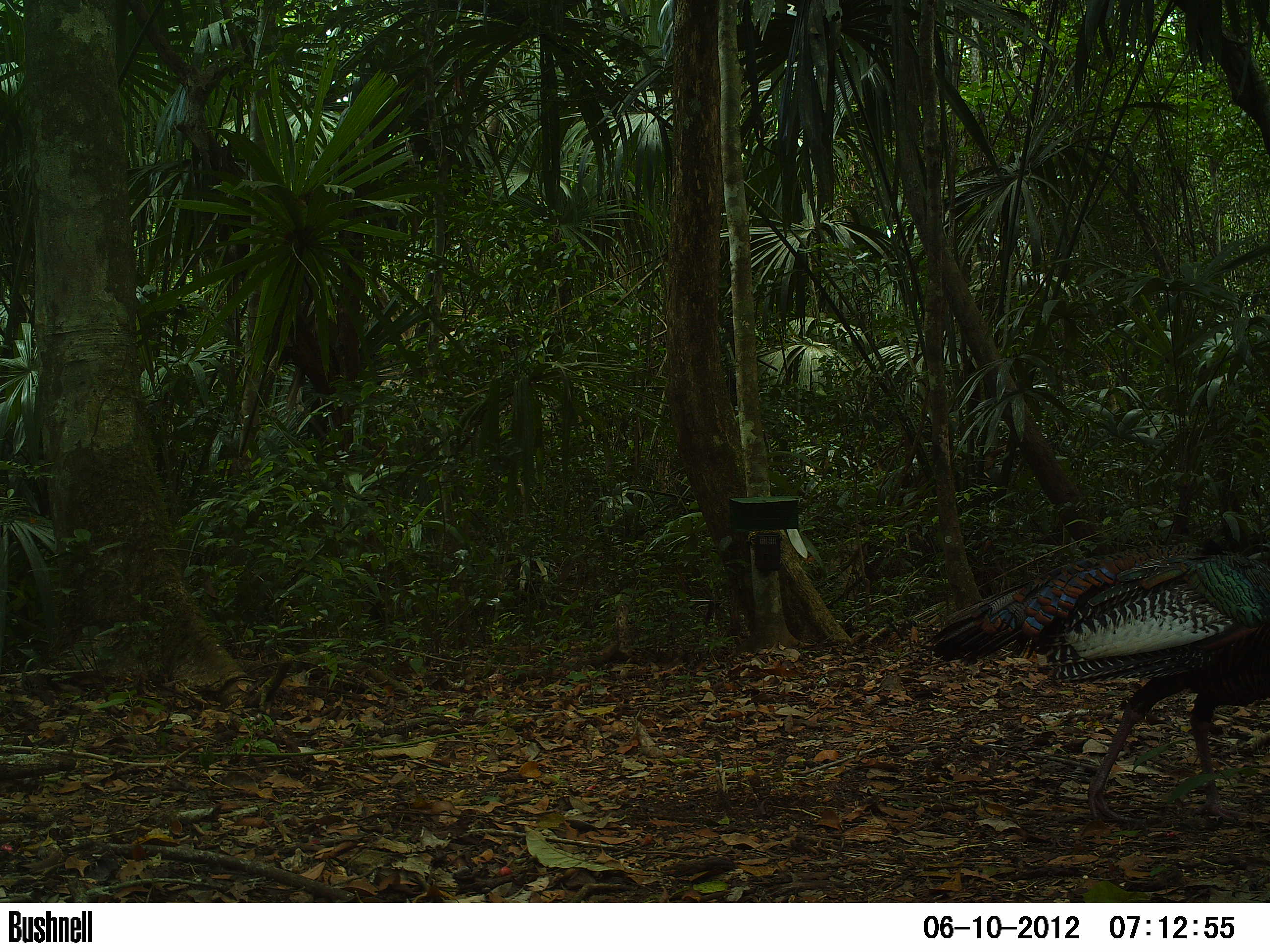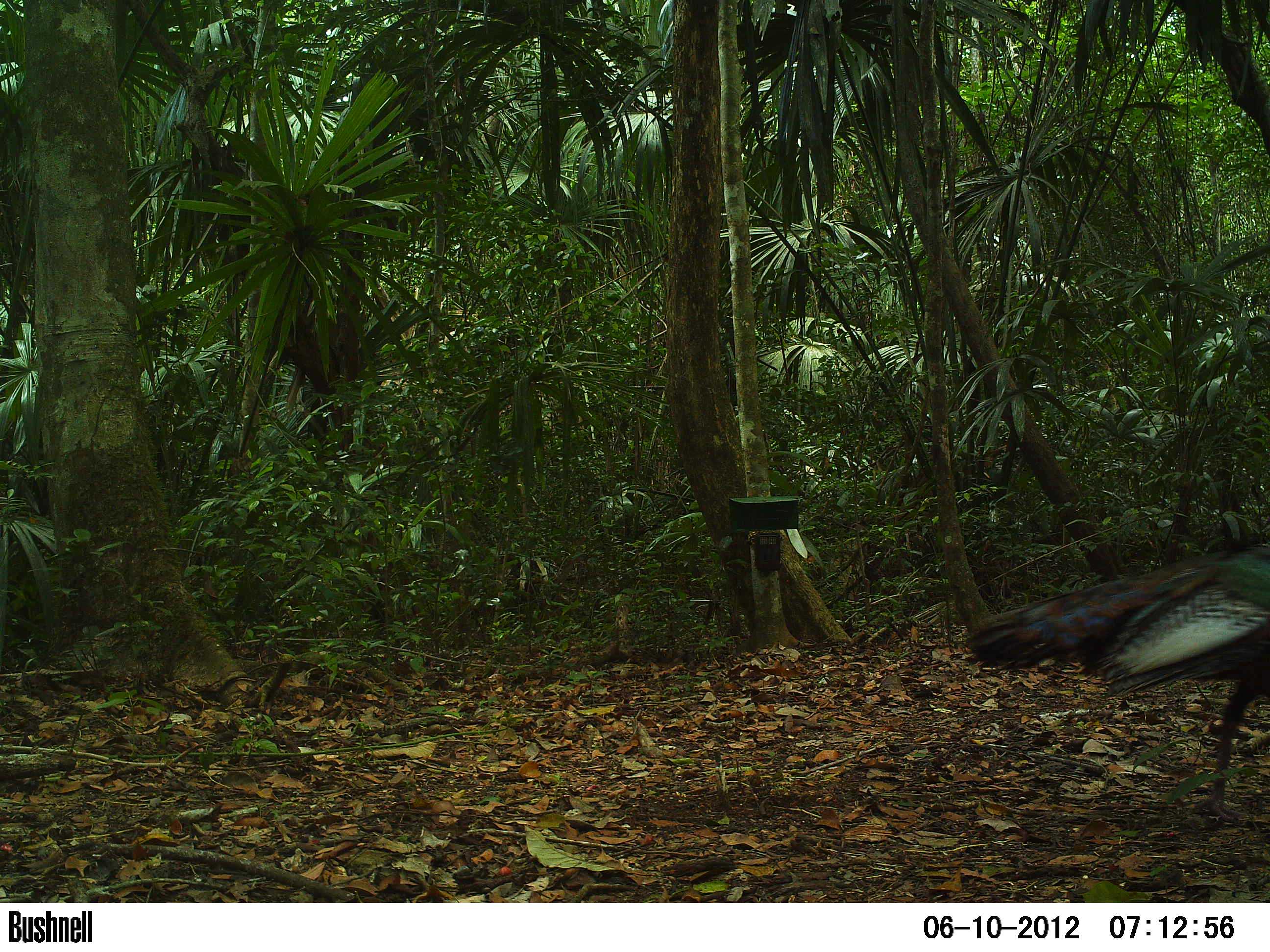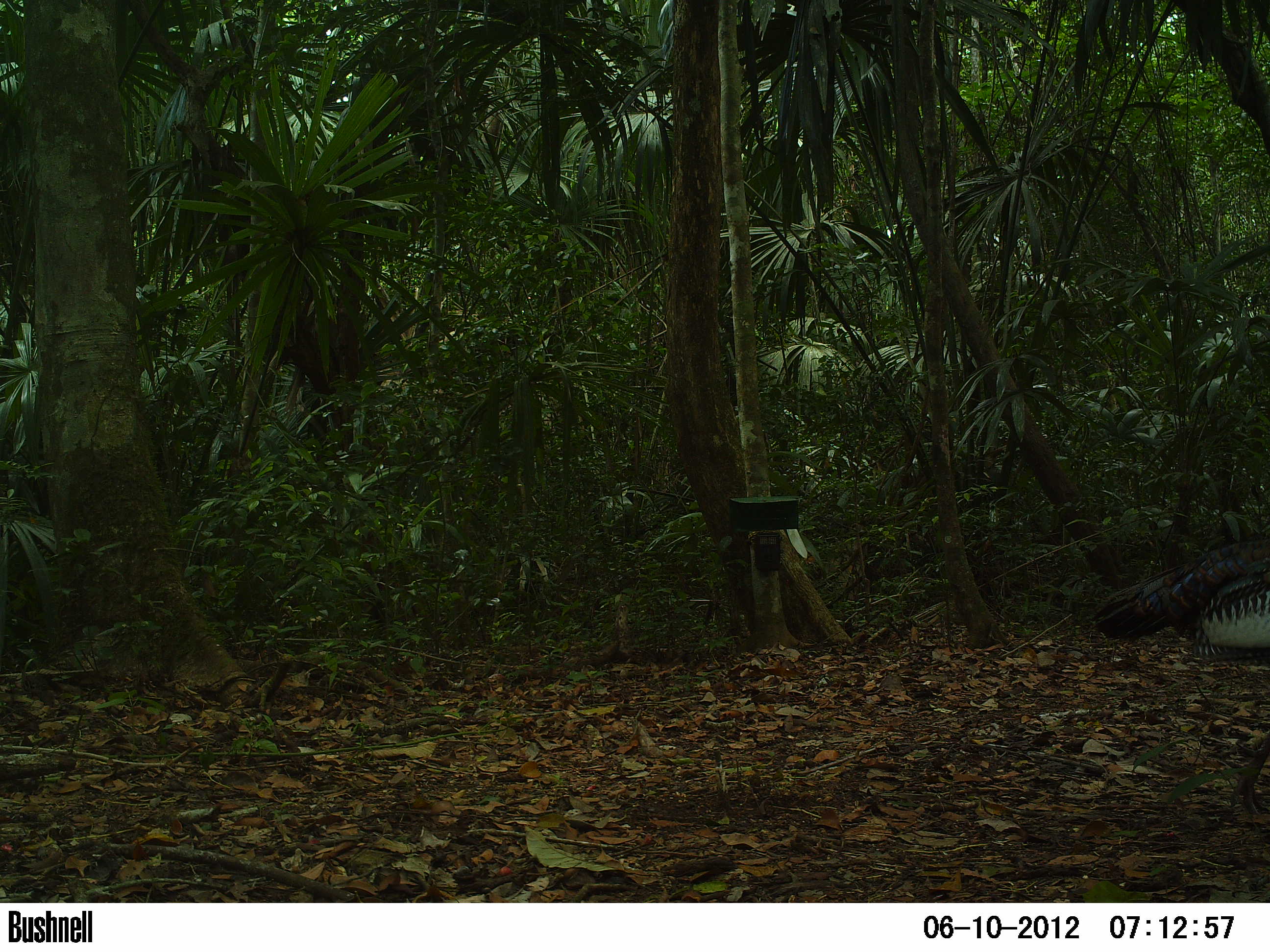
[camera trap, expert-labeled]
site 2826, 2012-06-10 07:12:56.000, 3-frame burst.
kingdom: Animalia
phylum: Chordata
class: Aves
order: Galliformes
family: Phasianidae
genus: Meleagris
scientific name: Meleagris ocellata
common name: ocellated turkey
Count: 1.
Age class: adult.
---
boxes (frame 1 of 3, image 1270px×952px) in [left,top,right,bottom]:
meleagris ocellata: [920,541,1270,836]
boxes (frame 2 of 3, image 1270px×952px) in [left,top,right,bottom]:
meleagris ocellata: [964,546,1268,827]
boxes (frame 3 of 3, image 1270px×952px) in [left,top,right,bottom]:
meleagris ocellata: [1090,540,1270,661]